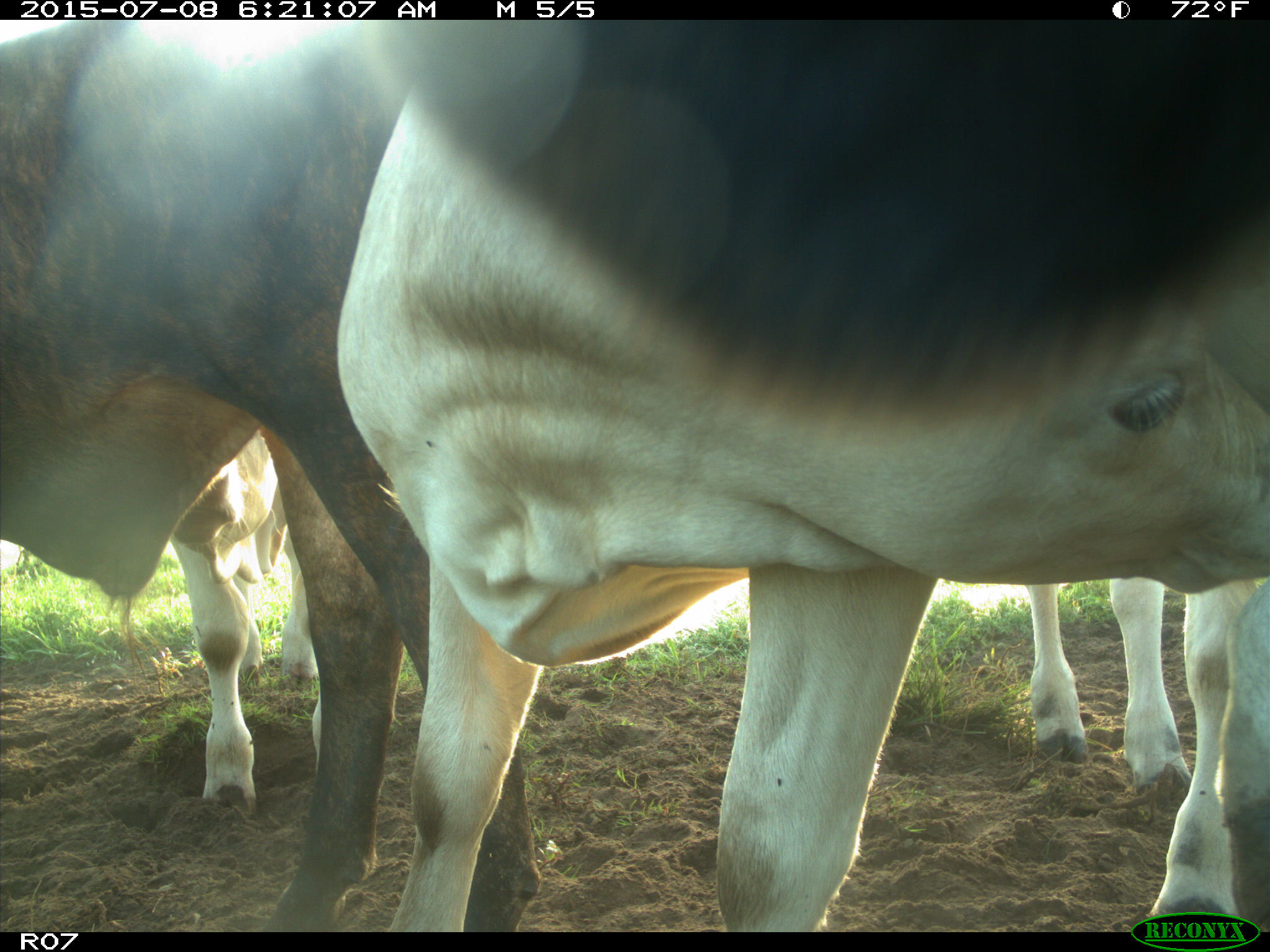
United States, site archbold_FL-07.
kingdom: Animalia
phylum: Chordata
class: Mammalia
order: Artiodactyla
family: Bovidae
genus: Bos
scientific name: Bos taurus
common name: domestic cow